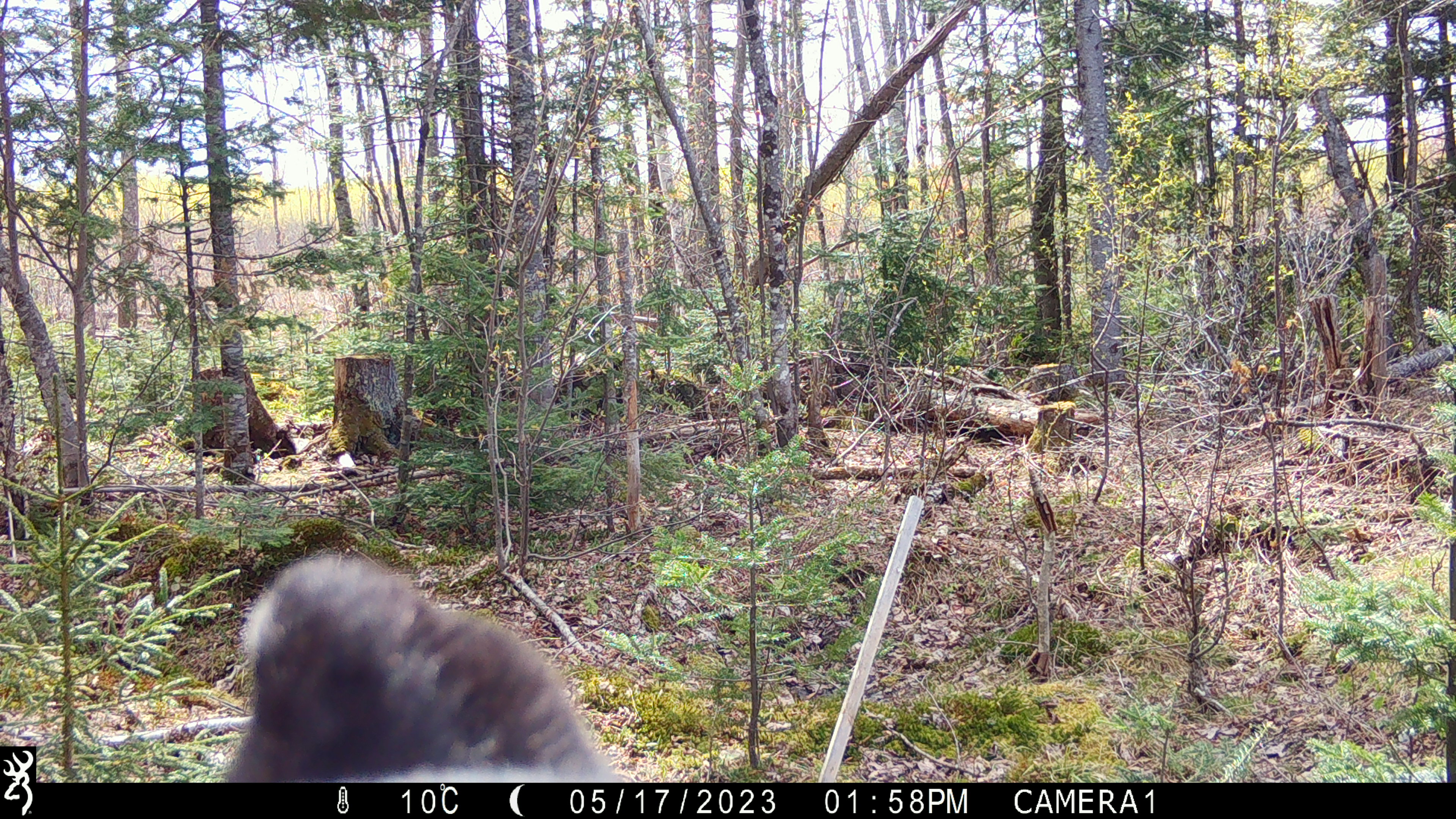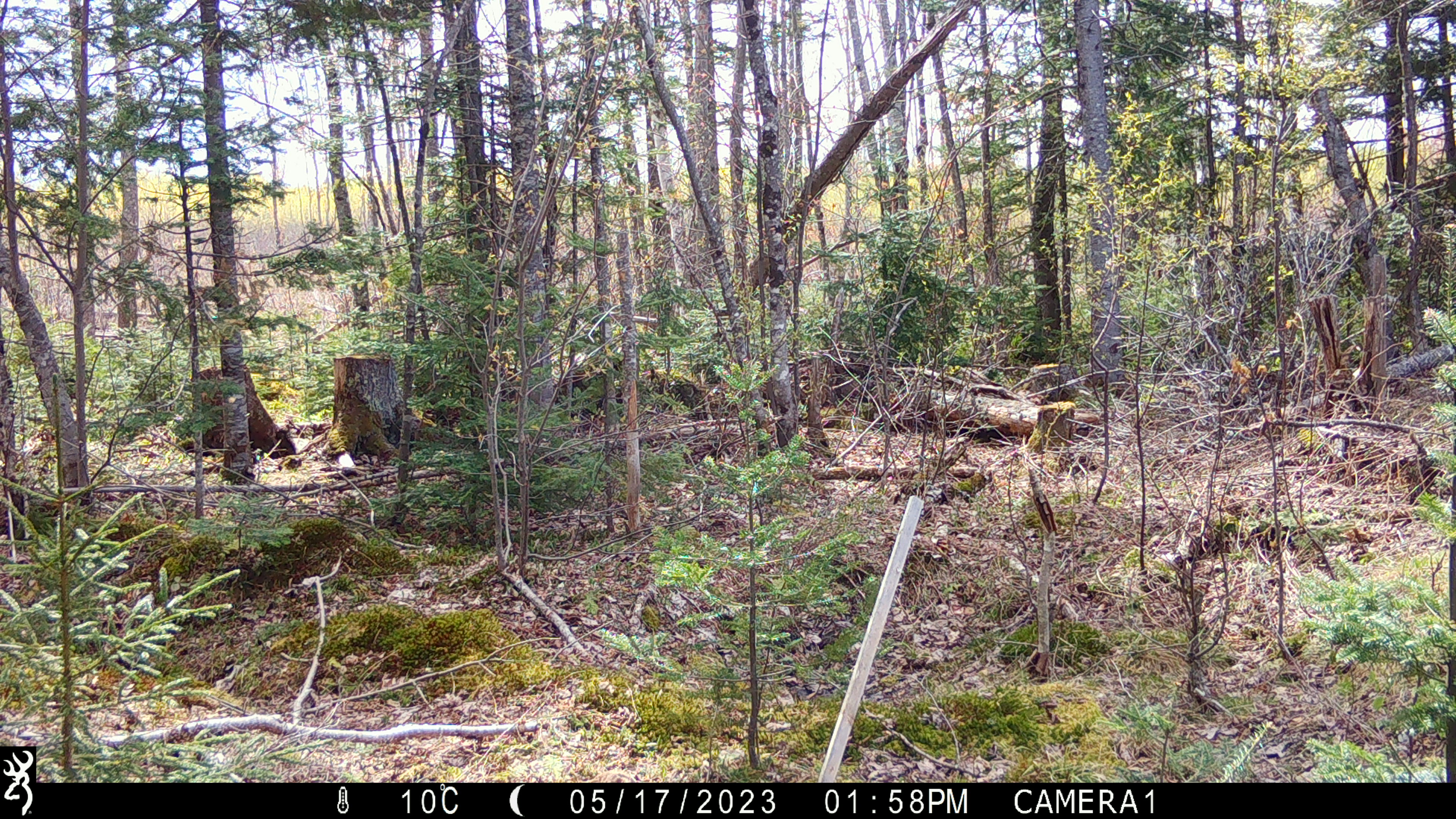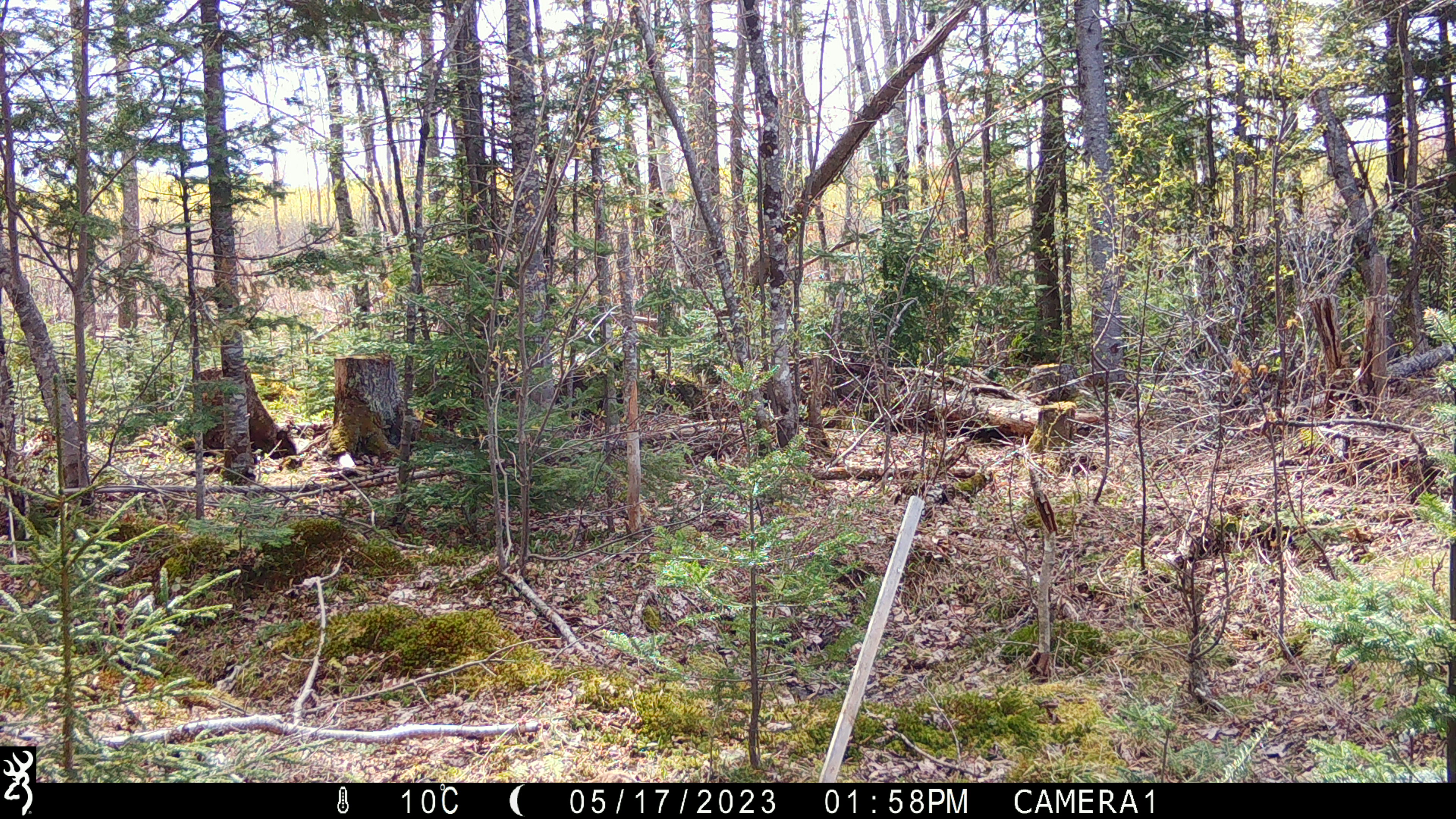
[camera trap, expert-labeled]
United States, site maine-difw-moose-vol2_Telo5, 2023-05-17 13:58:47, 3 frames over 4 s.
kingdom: Animalia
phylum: Chordata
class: Mammalia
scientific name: Mammalia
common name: mammal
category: mammal sp.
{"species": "mammal sp. (mammal) (Mammalia)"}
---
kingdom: Animalia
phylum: Chordata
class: Mammalia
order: Artiodactyla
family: Cervidae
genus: Alces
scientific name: Alces alces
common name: moose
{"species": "moose (Alces alces)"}